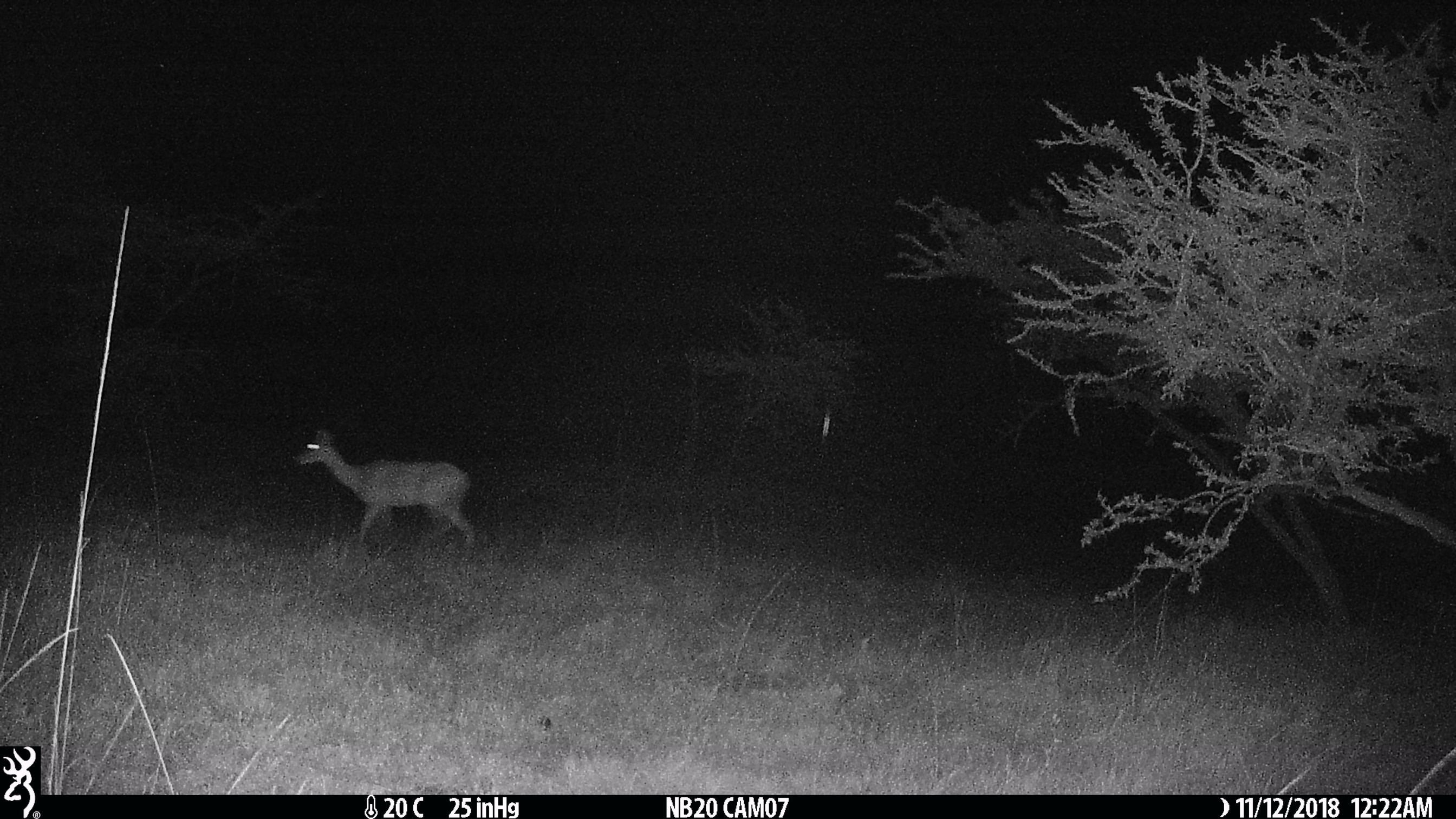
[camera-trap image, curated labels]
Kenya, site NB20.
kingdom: Animalia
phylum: Chordata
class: Mammalia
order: Artiodactyla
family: Bovidae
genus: Aepyceros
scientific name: Aepyceros melampus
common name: impala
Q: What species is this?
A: Impala (Aepyceros melampus).